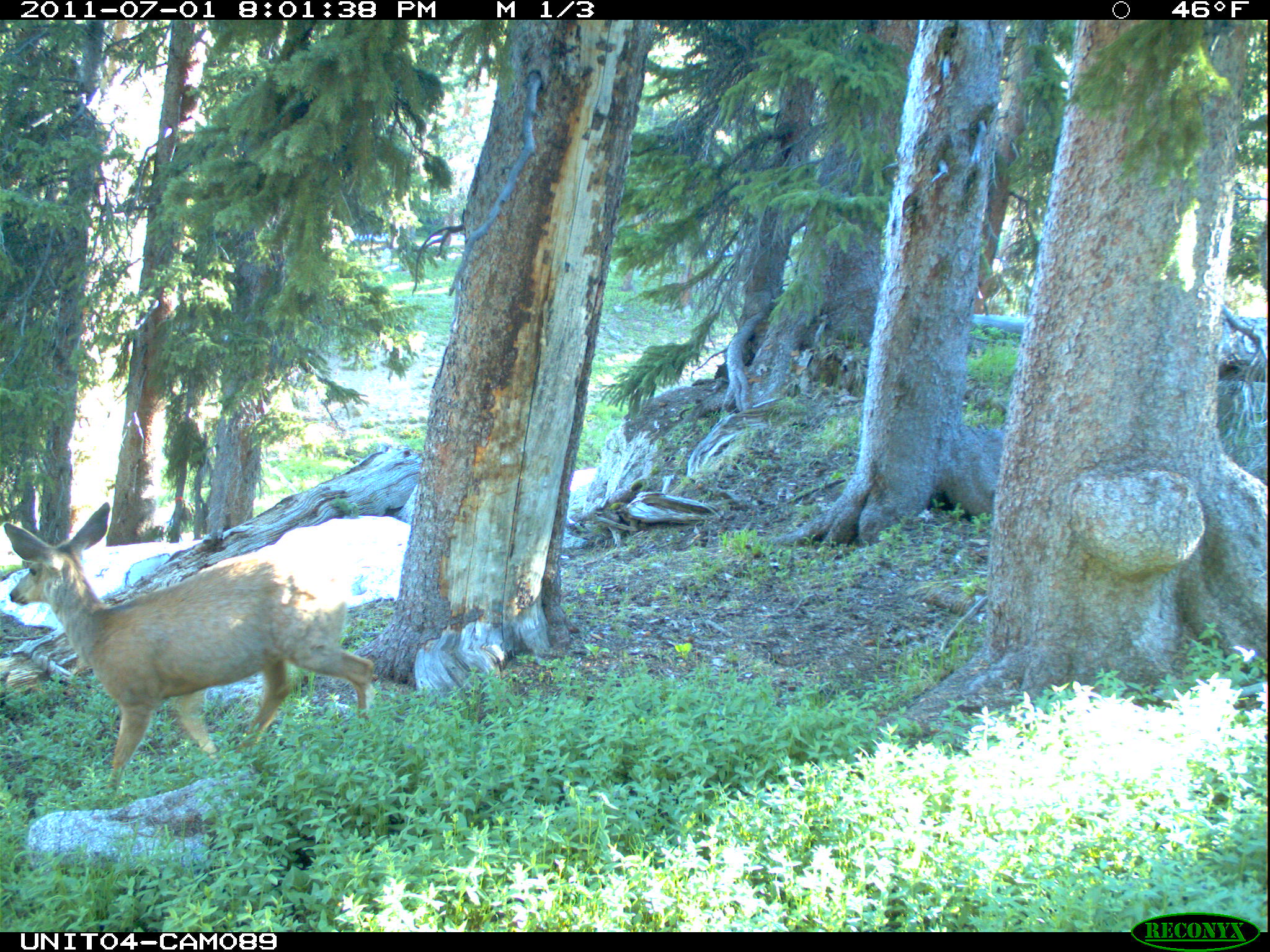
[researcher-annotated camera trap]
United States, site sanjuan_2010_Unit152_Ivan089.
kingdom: Animalia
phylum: Chordata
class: Mammalia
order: Artiodactyla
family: Cervidae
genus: Odocoileus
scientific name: Odocoileus hemionus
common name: mule deer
Odocoileus hemionus (mule deer).